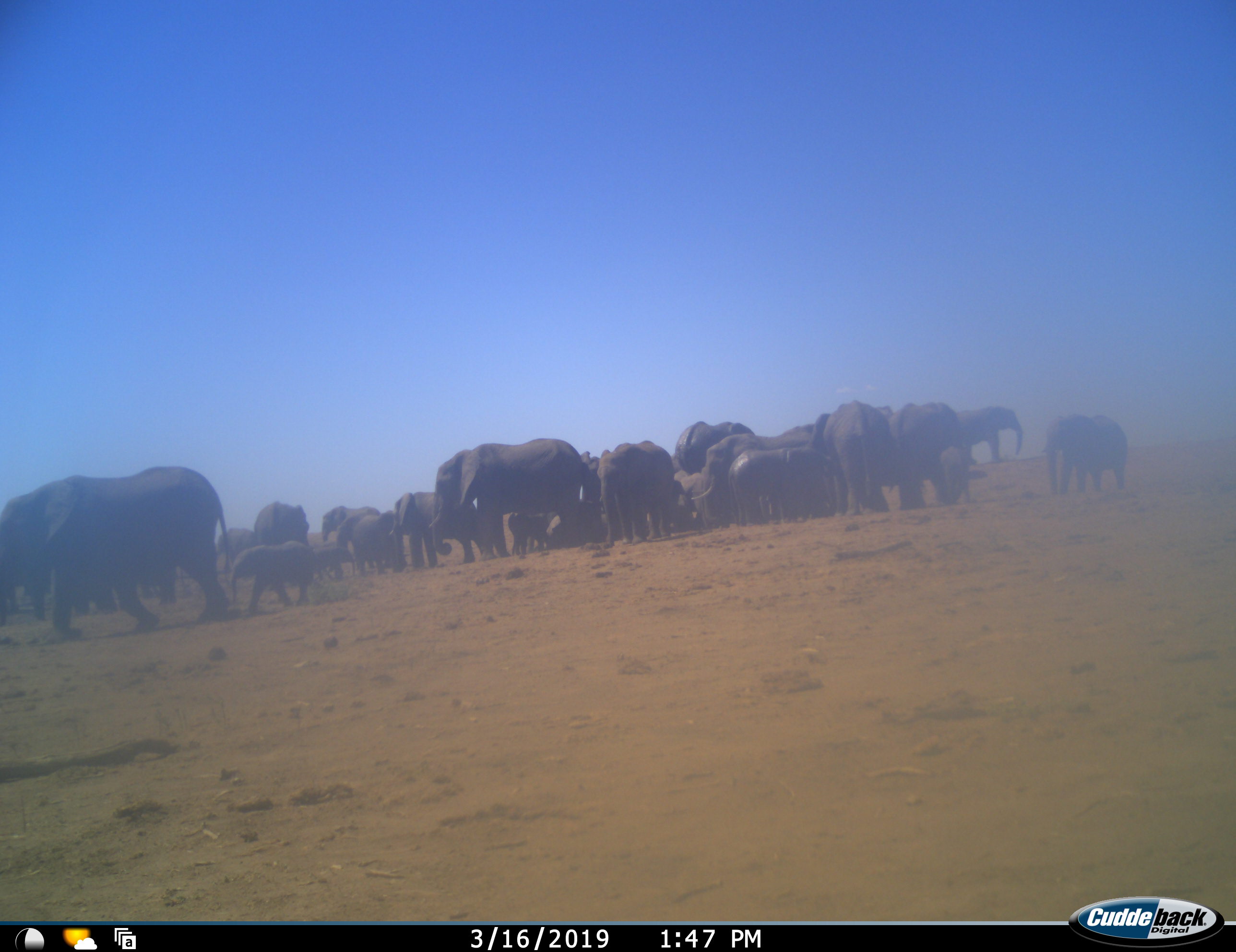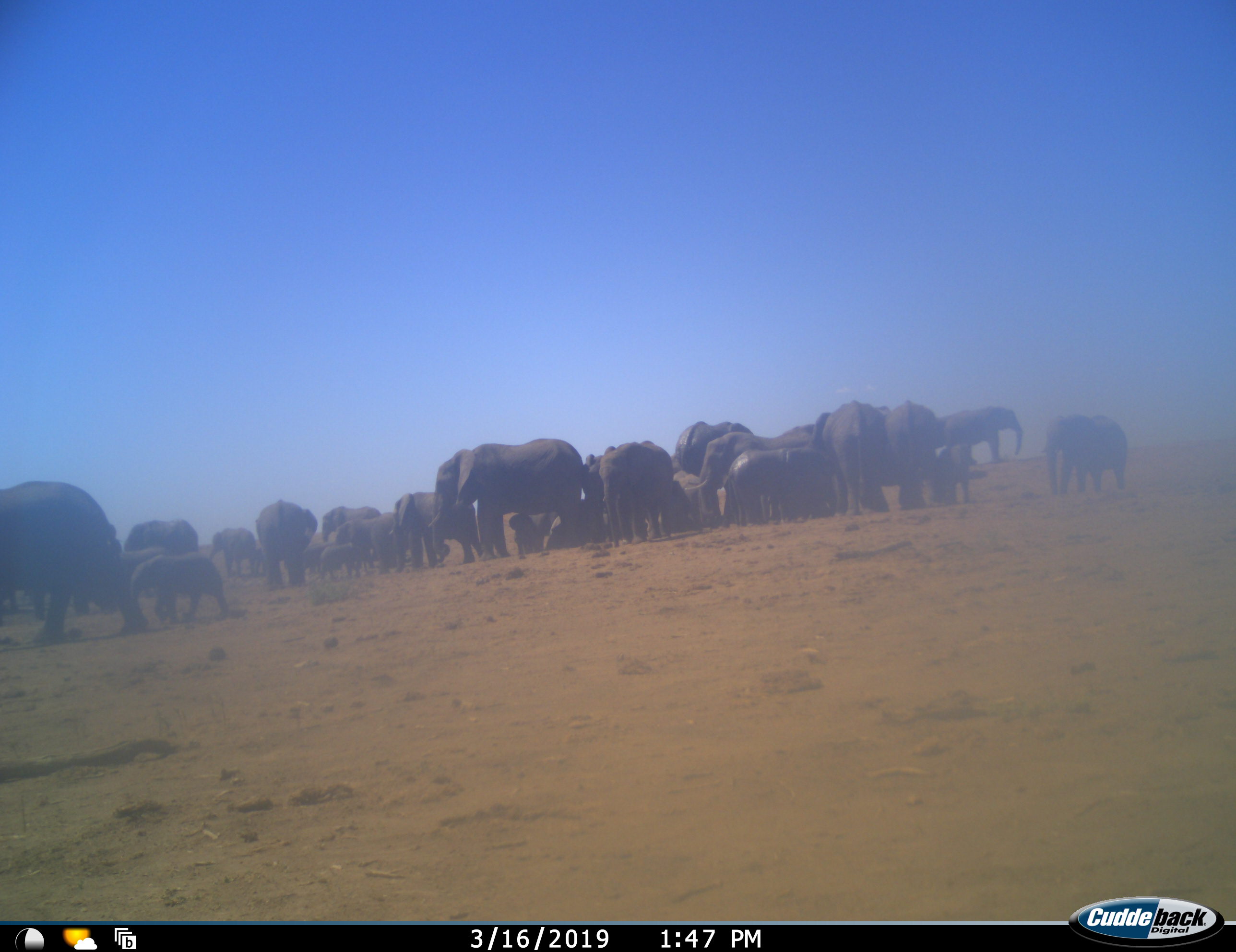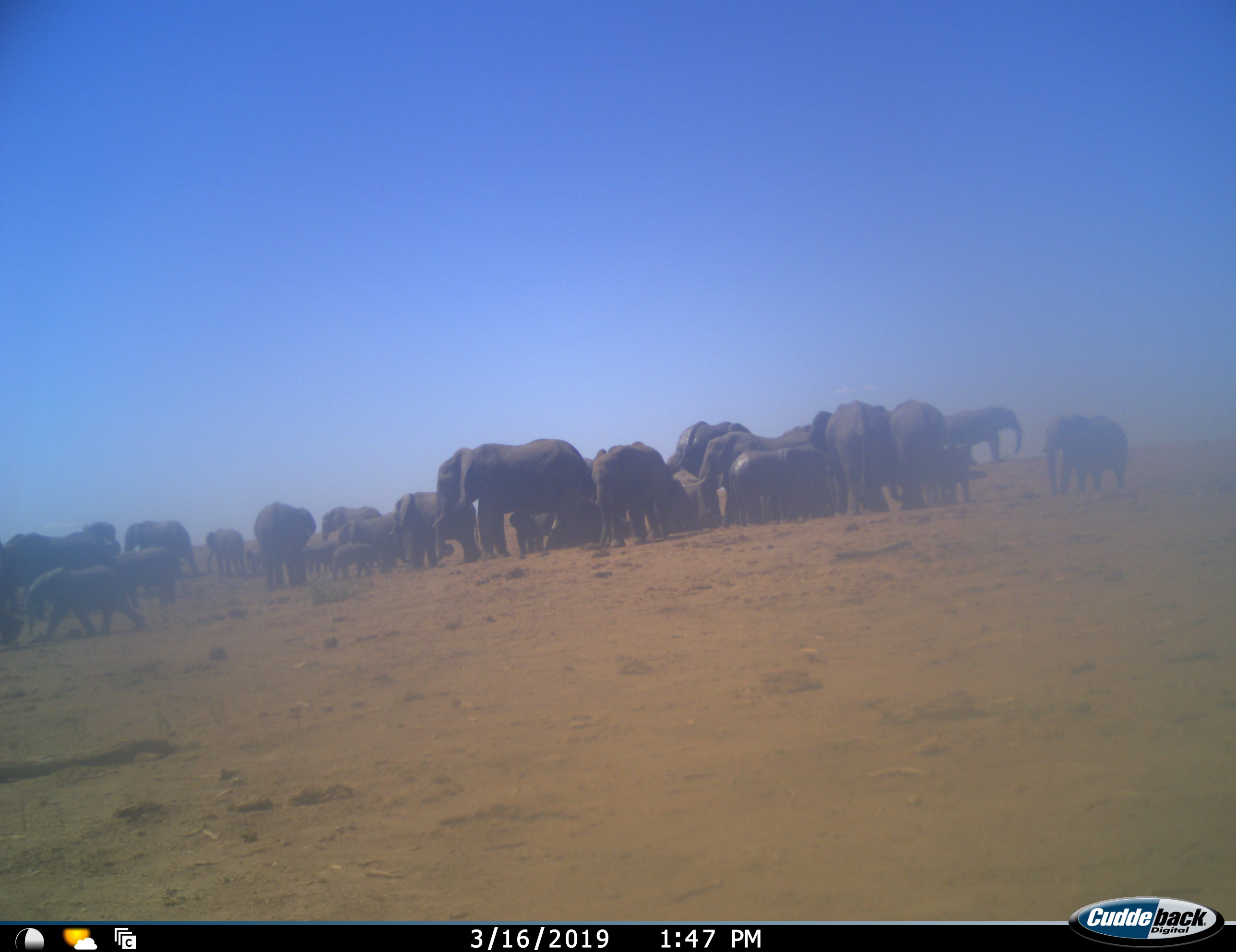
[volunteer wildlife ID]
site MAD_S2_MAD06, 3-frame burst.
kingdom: Animalia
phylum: Chordata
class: Mammalia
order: Proboscidea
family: Elephantidae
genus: Loxodonta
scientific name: Loxodonta africana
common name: african bush elephant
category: elephant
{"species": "elephant (african bush elephant) (Loxodonta africana)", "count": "11-50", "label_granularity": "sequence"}